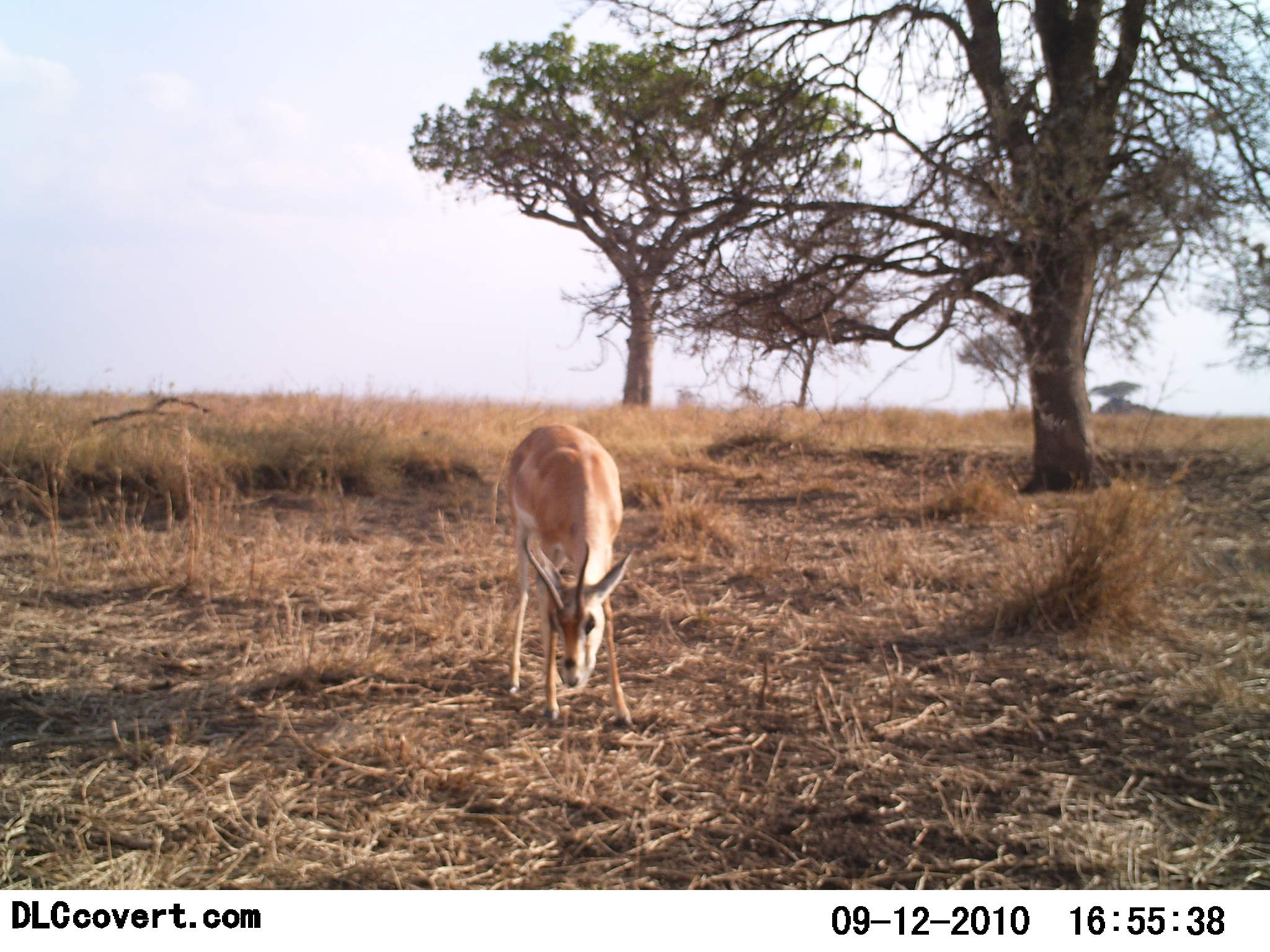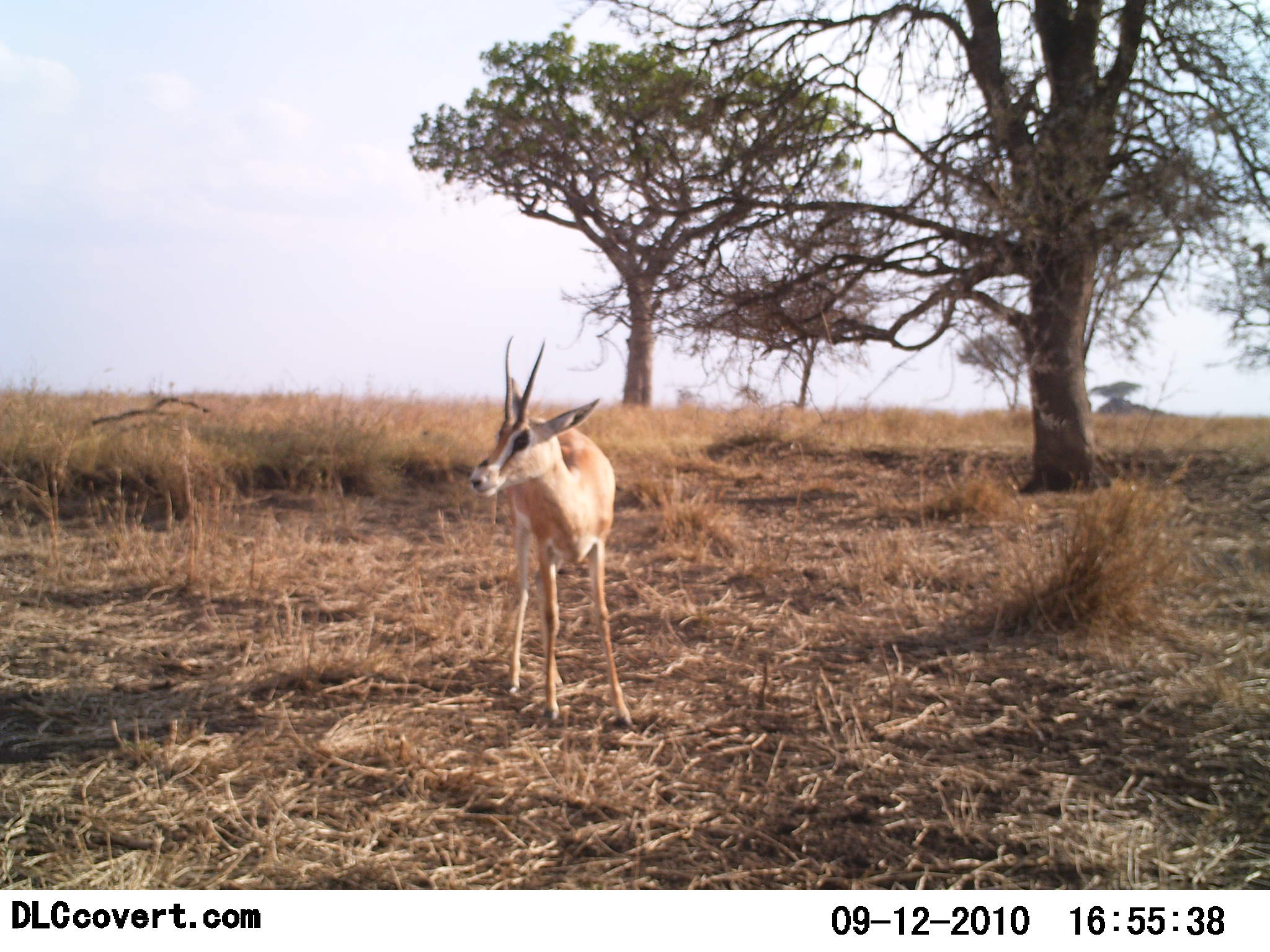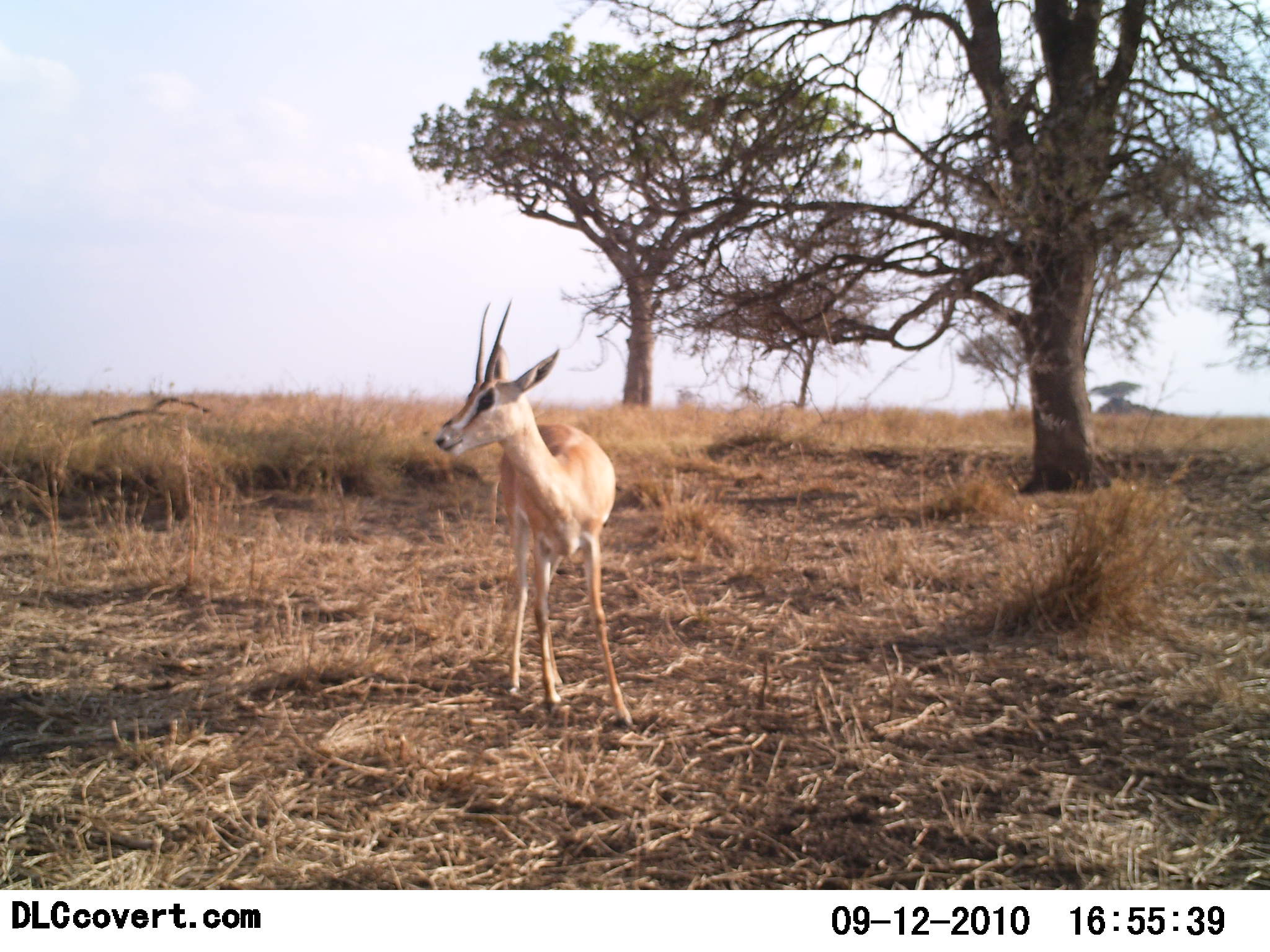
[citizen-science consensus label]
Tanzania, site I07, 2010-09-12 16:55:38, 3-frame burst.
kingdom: Animalia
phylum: Chordata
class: Mammalia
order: Artiodactyla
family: Bovidae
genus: Nanger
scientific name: Nanger granti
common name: grant's gazelle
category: gazellegrants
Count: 1.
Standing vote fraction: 60%.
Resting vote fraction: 0%.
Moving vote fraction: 7%.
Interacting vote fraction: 7%.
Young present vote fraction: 7%.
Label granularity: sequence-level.